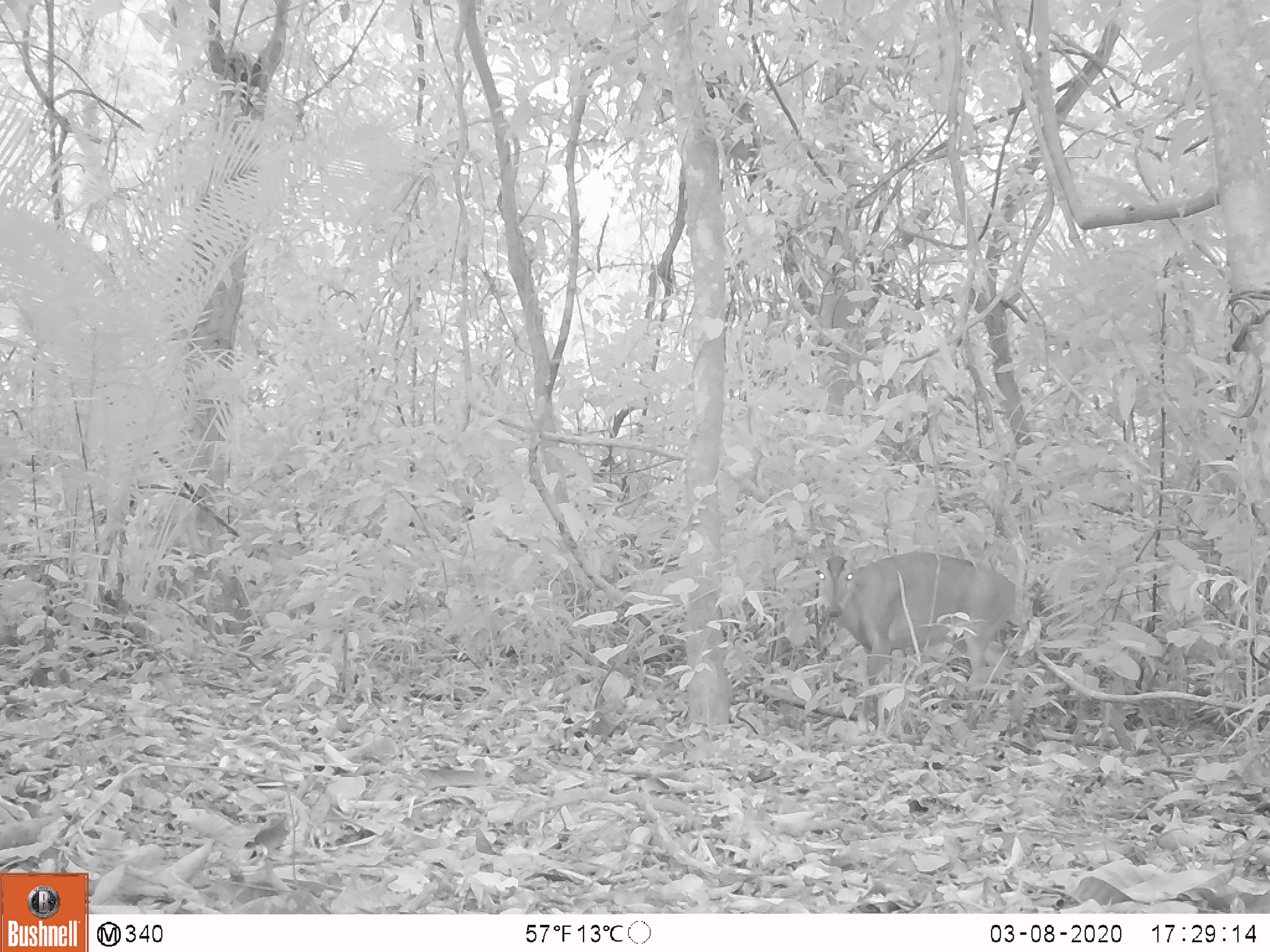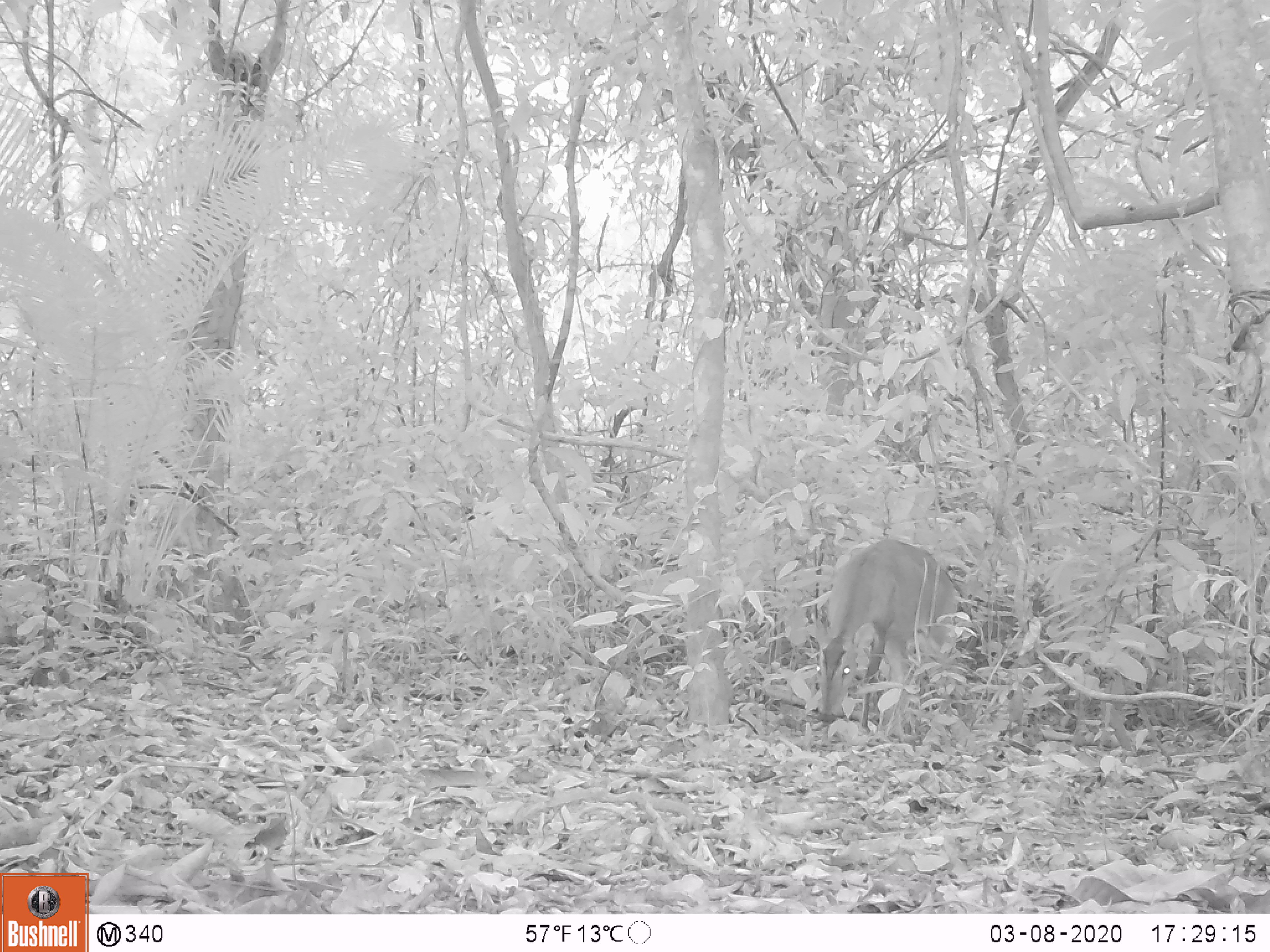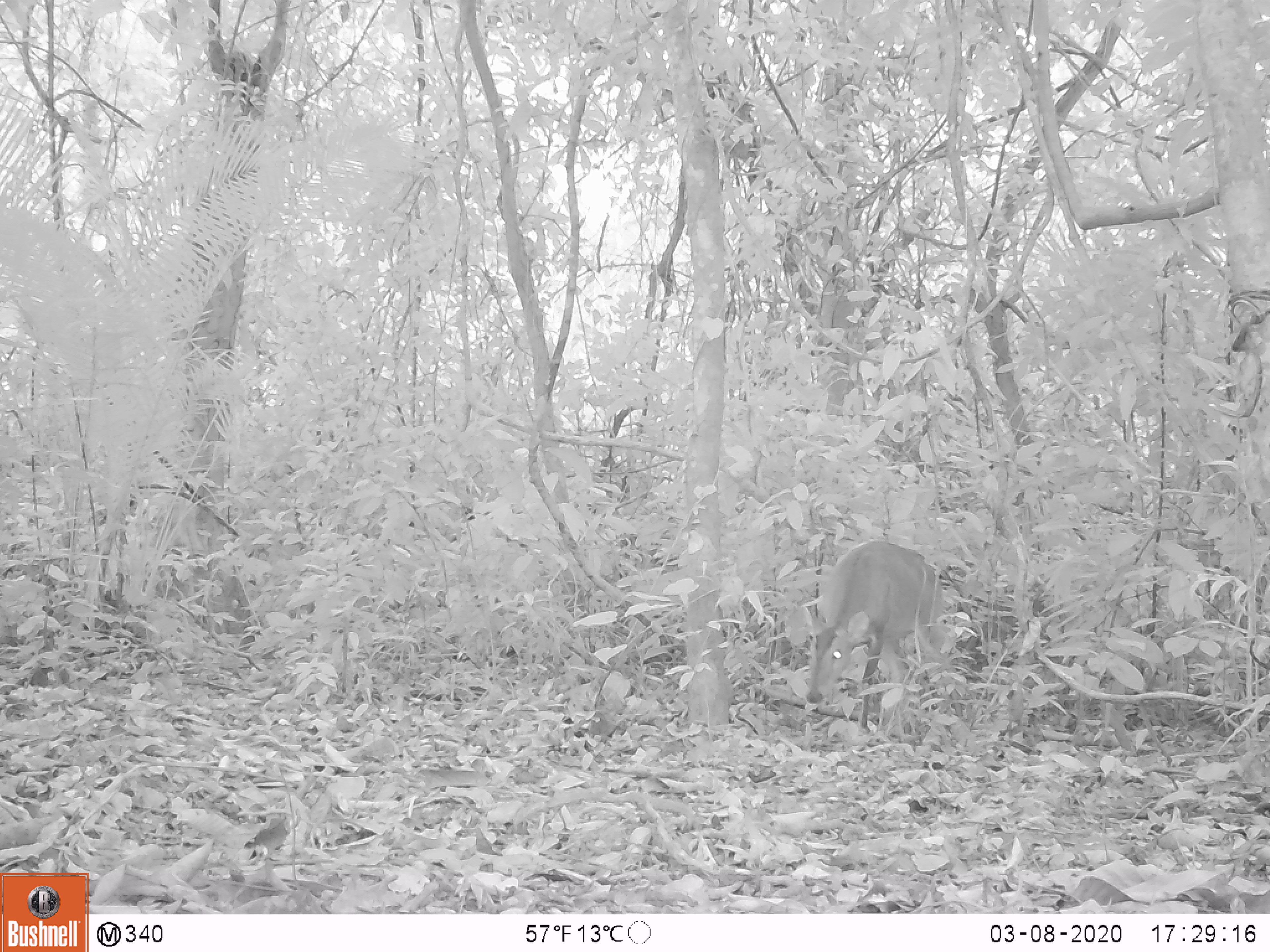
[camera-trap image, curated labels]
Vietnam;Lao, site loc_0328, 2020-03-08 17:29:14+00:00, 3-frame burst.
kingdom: Animalia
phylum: Chordata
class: Mammalia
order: Artiodactyla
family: Cervidae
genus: Muntiacus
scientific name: Muntiacus vuquangensis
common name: large-antlered muntjac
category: large antlered muntjac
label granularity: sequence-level